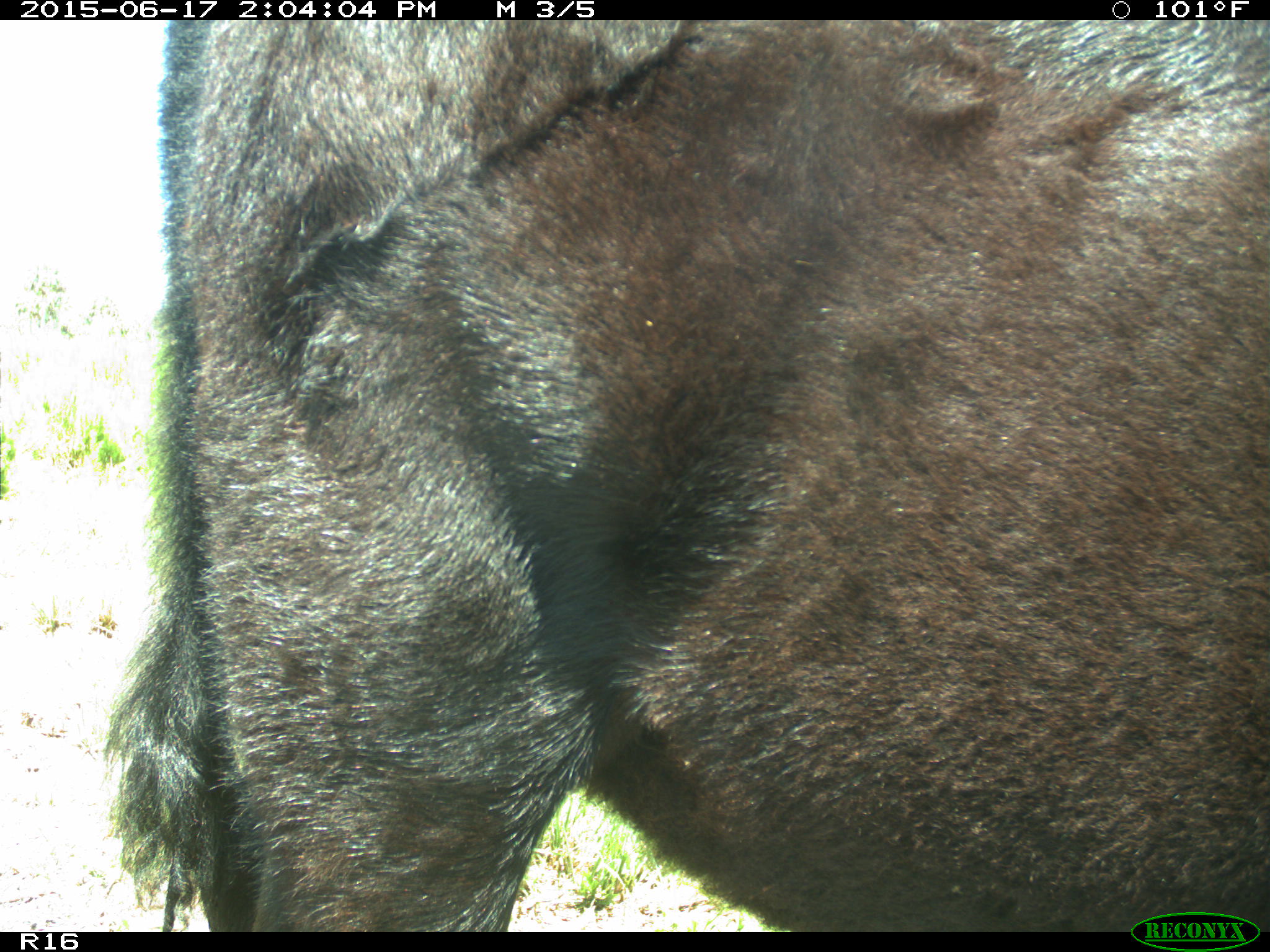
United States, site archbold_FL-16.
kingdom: Animalia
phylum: Chordata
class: Mammalia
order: Artiodactyla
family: Bovidae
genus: Bos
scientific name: Bos taurus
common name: domestic cow